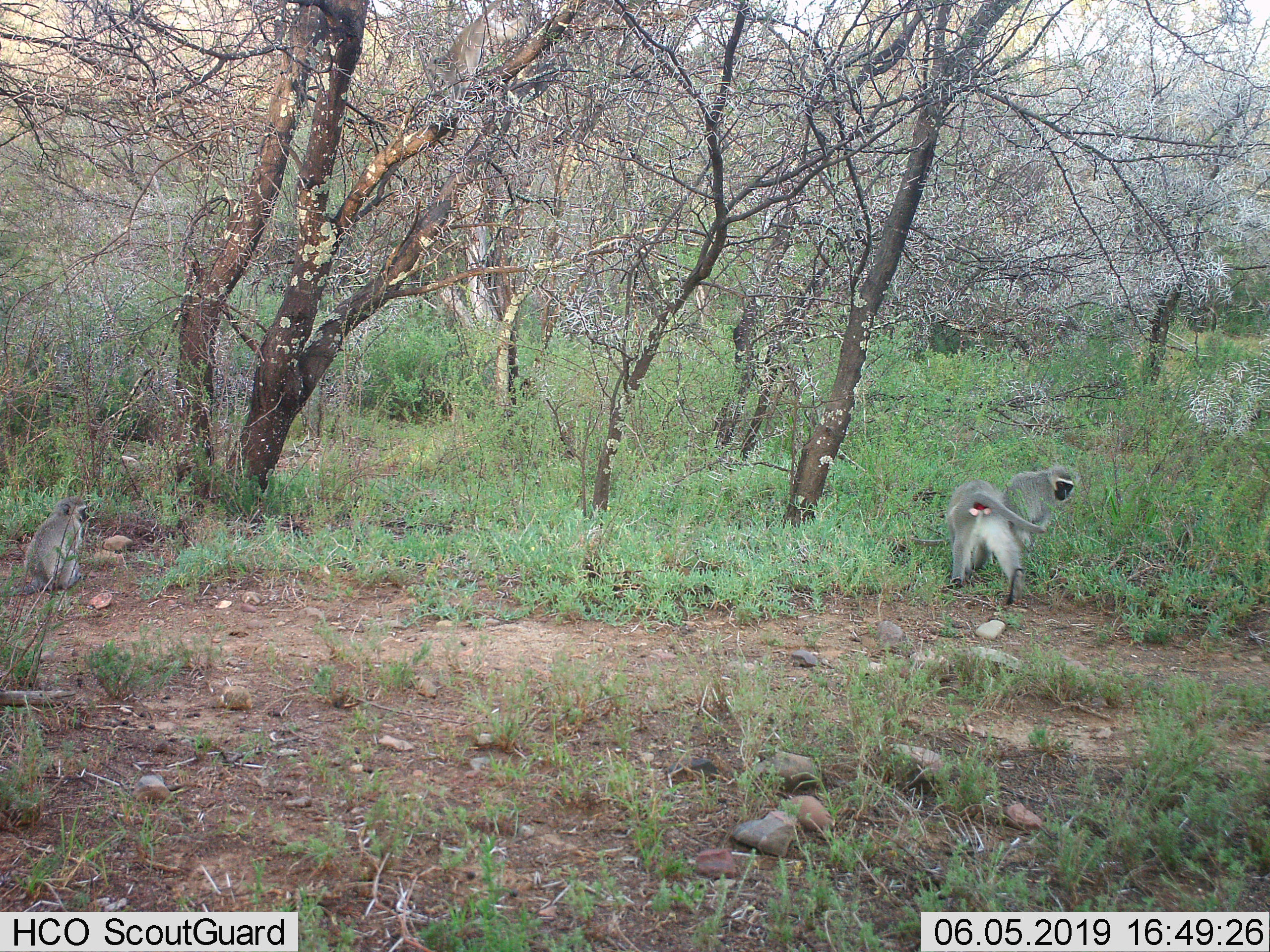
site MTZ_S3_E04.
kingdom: Animalia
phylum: Chordata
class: Mammalia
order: Primates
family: Cercopithecidae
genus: Chlorocebus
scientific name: Chlorocebus pygerythrus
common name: vervet monkey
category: monkeyvervet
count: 3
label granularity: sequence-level